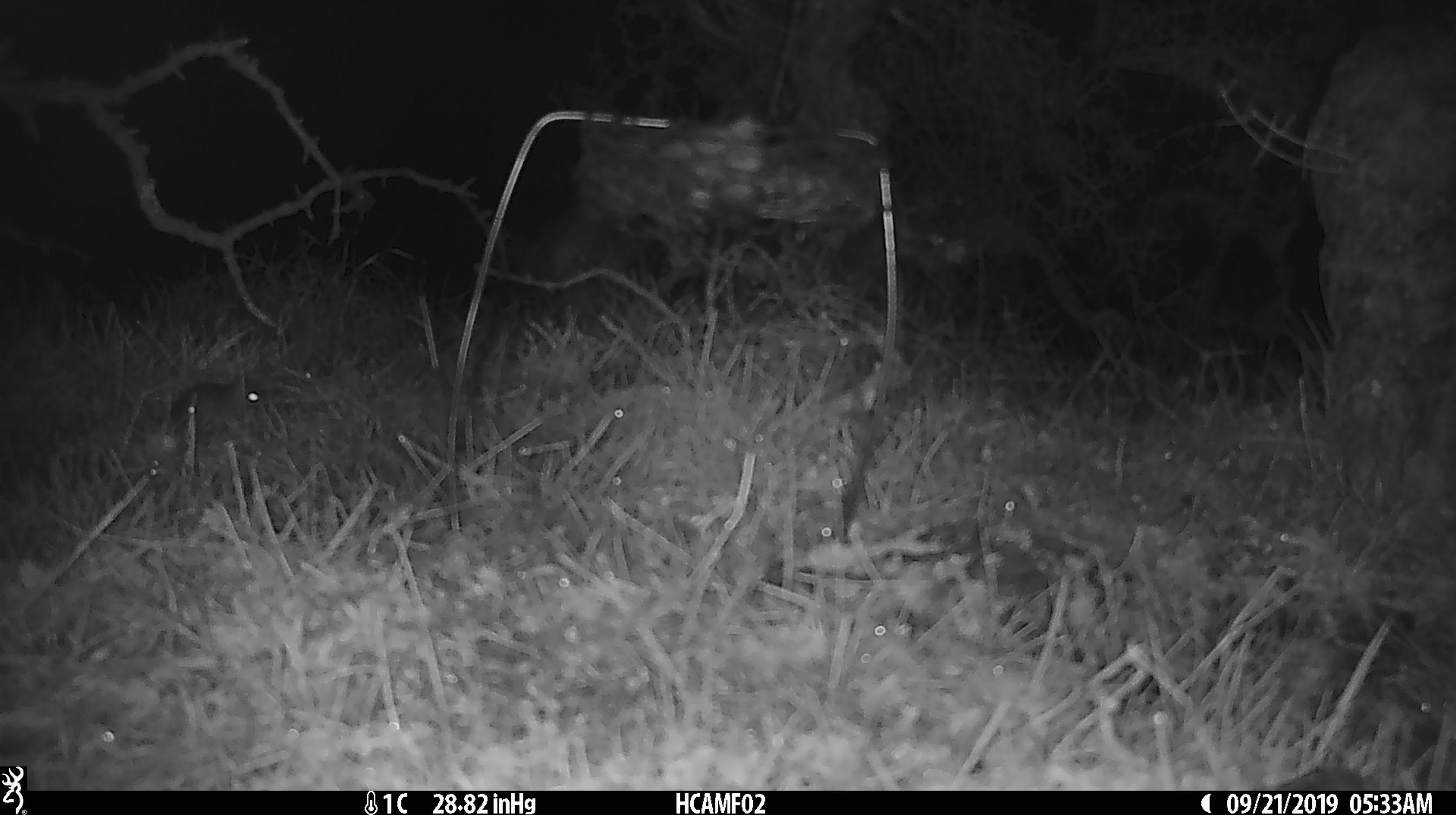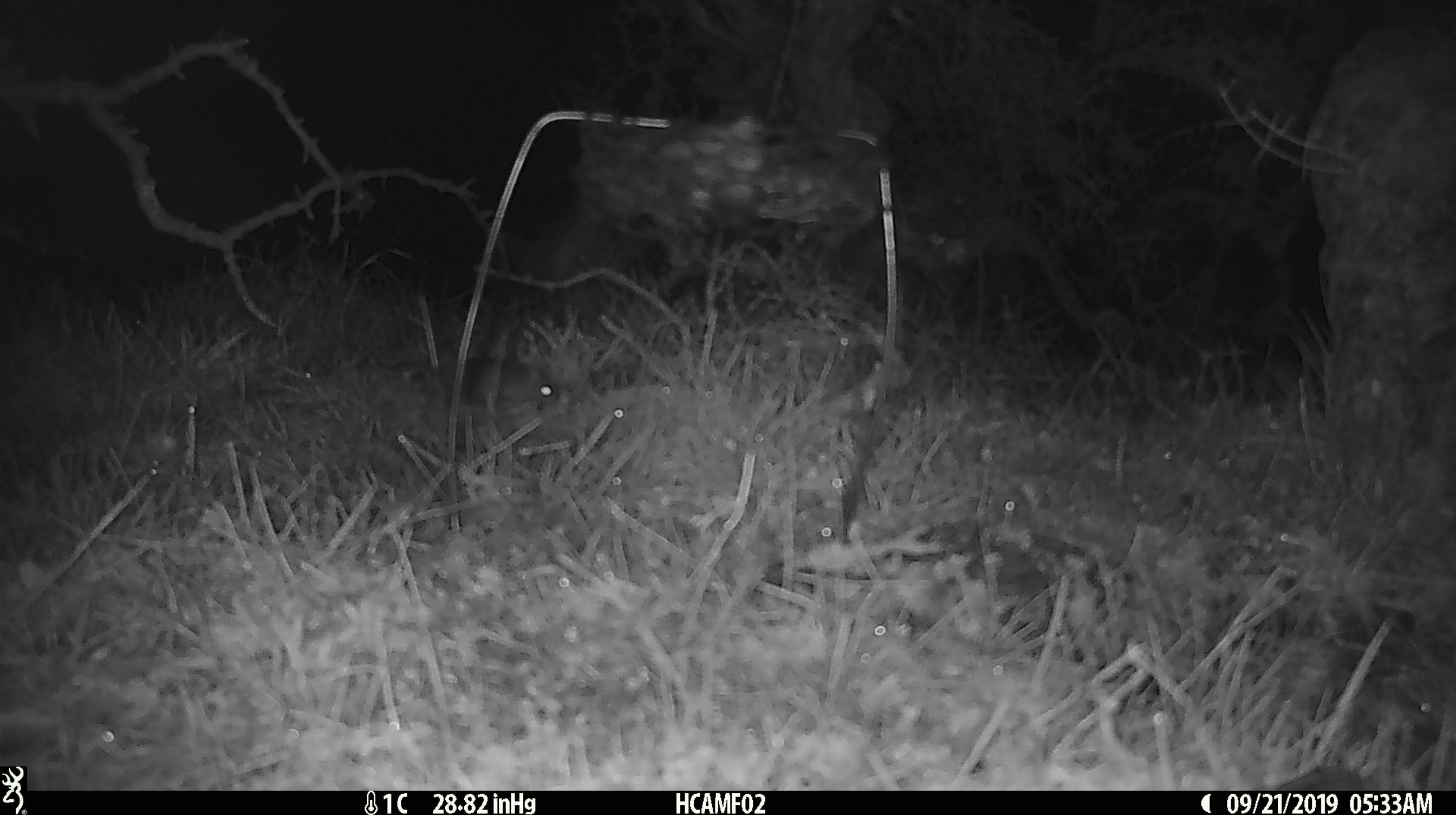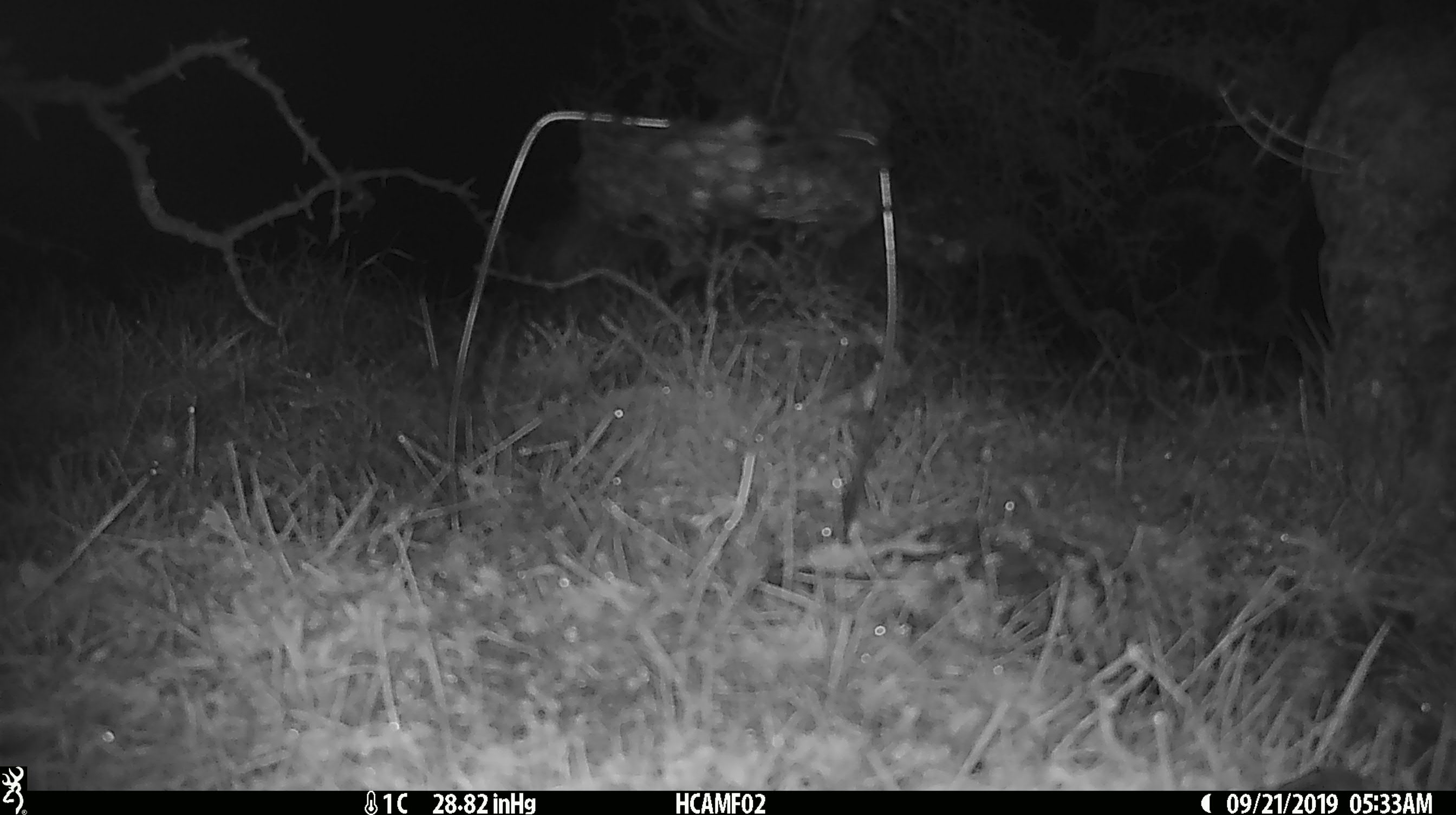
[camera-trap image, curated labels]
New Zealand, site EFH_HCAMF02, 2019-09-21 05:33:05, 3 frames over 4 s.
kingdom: Animalia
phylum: Chordata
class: Mammalia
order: Rodentia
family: Muridae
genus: Mus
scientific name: Mus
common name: mouse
Mouse (Mus).